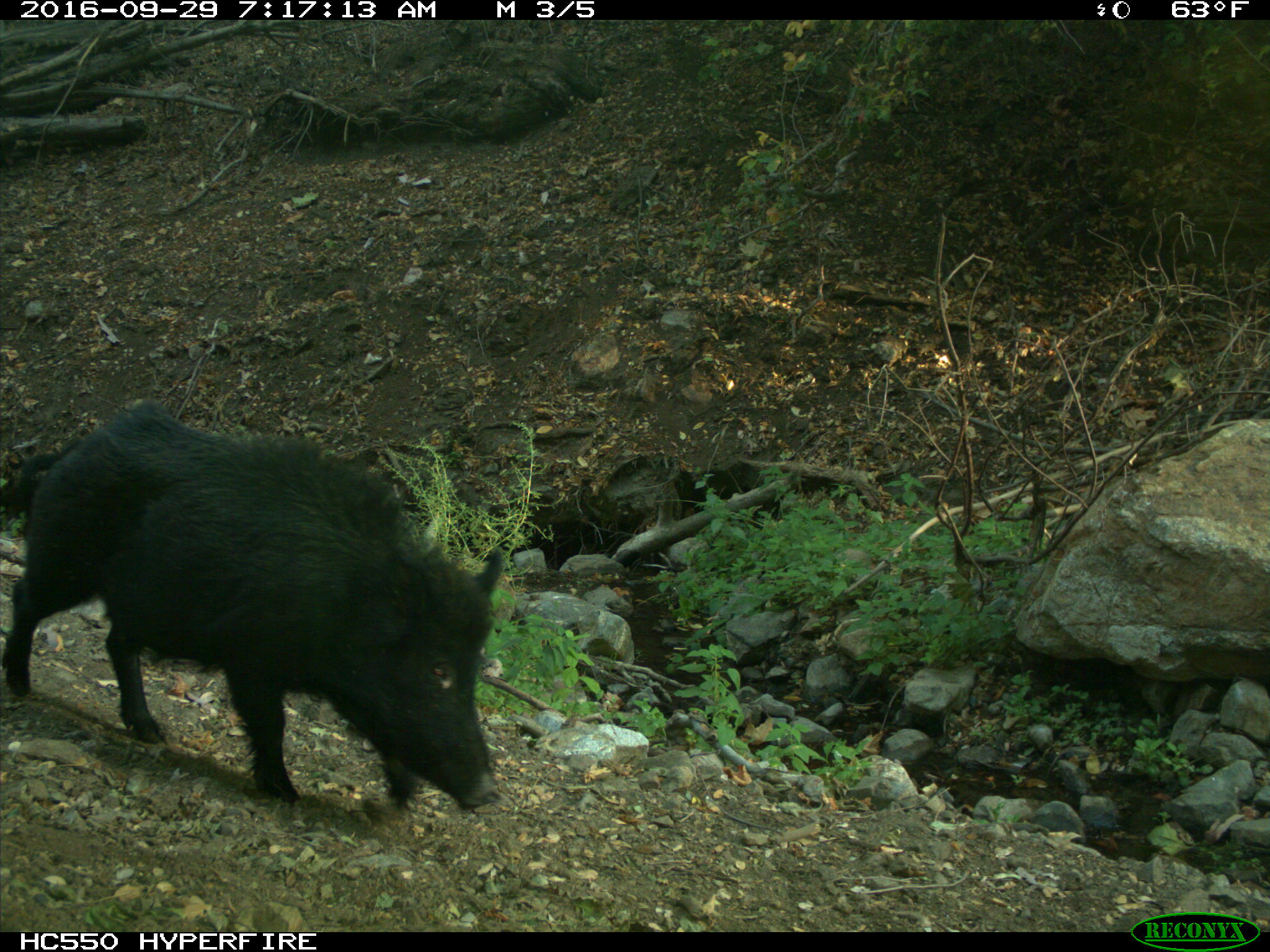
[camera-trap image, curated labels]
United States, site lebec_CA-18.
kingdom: Animalia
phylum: Chordata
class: Mammalia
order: Artiodactyla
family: Suidae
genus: Sus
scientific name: Sus scrofa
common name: wild boar